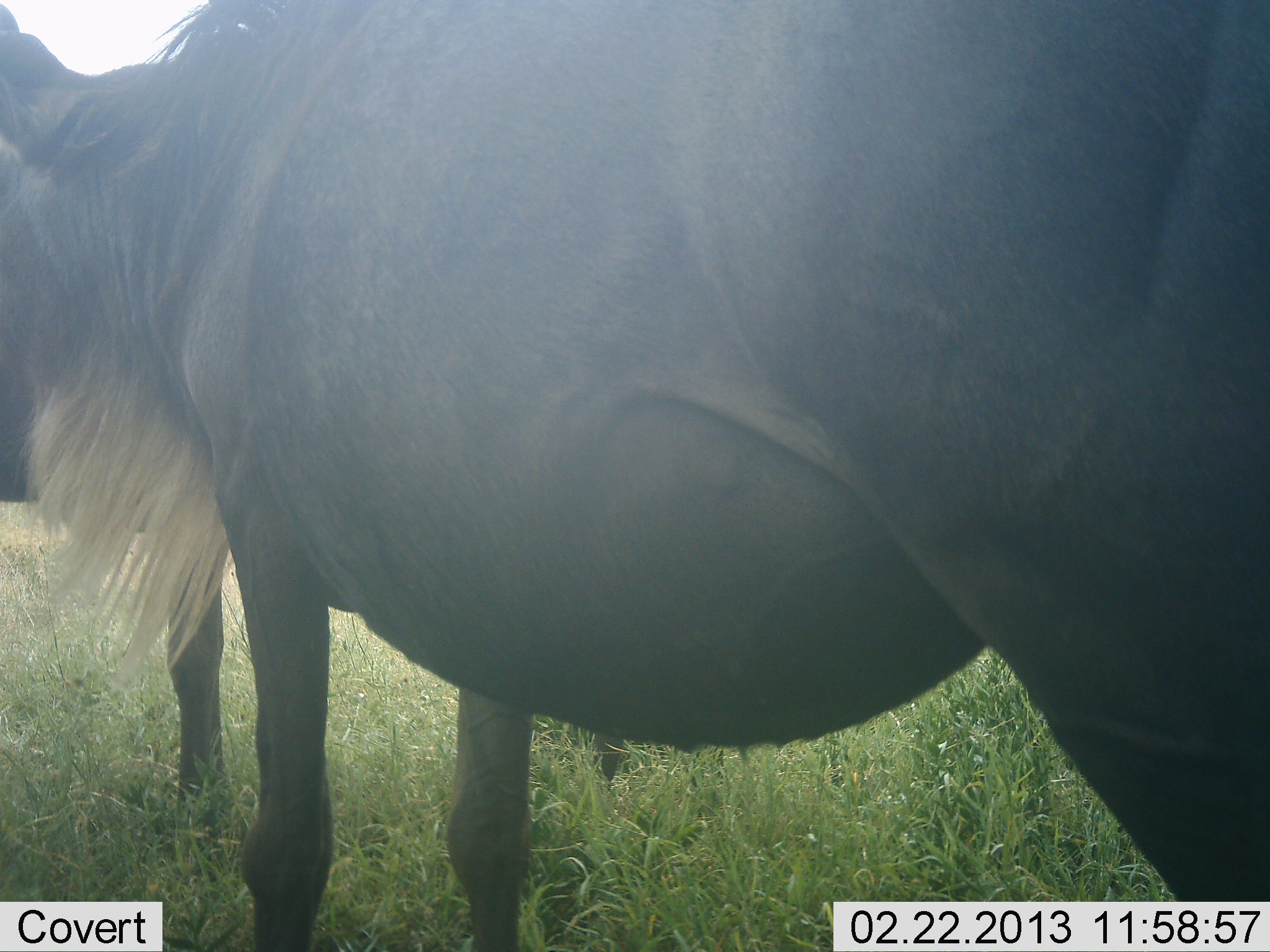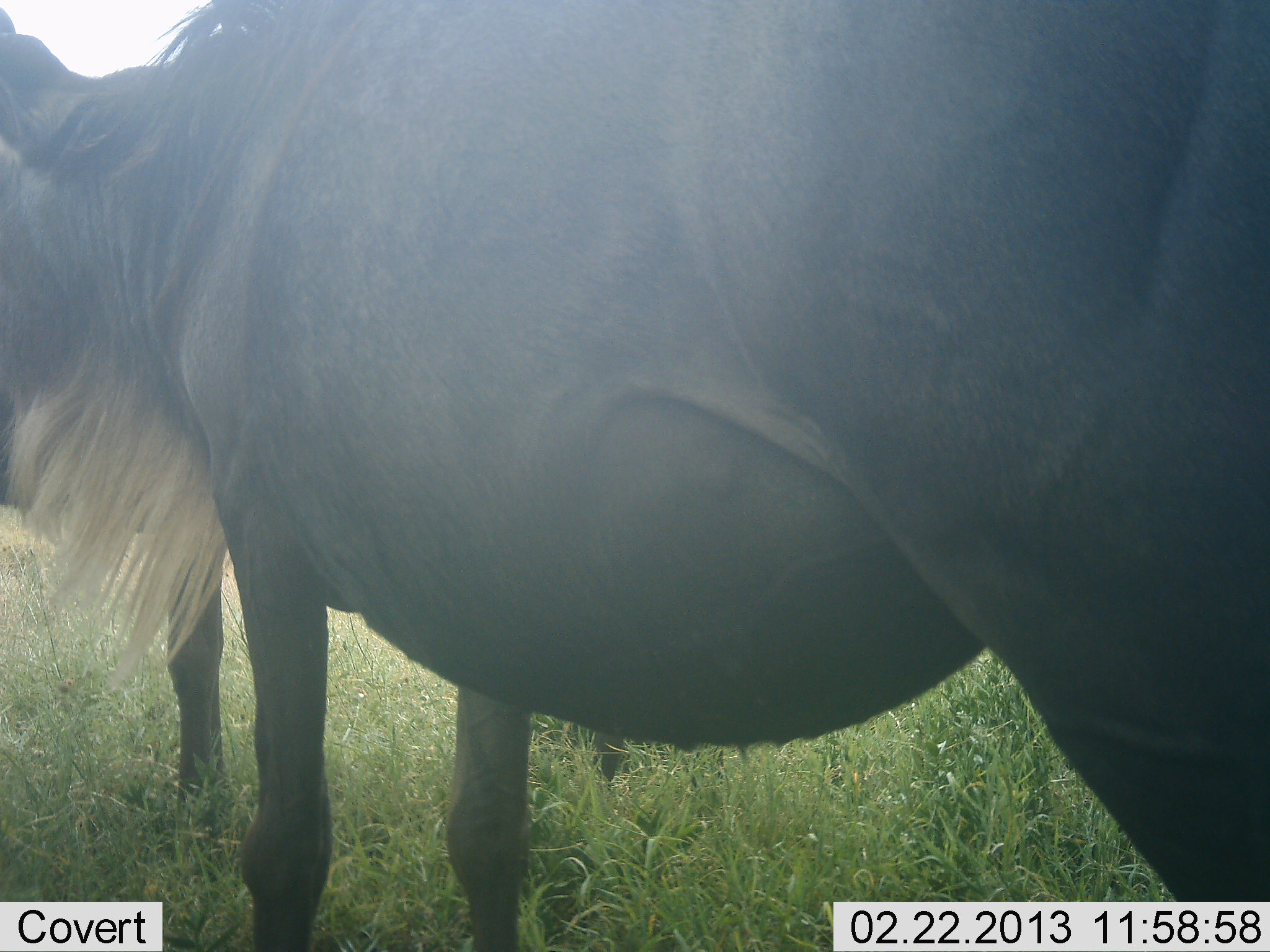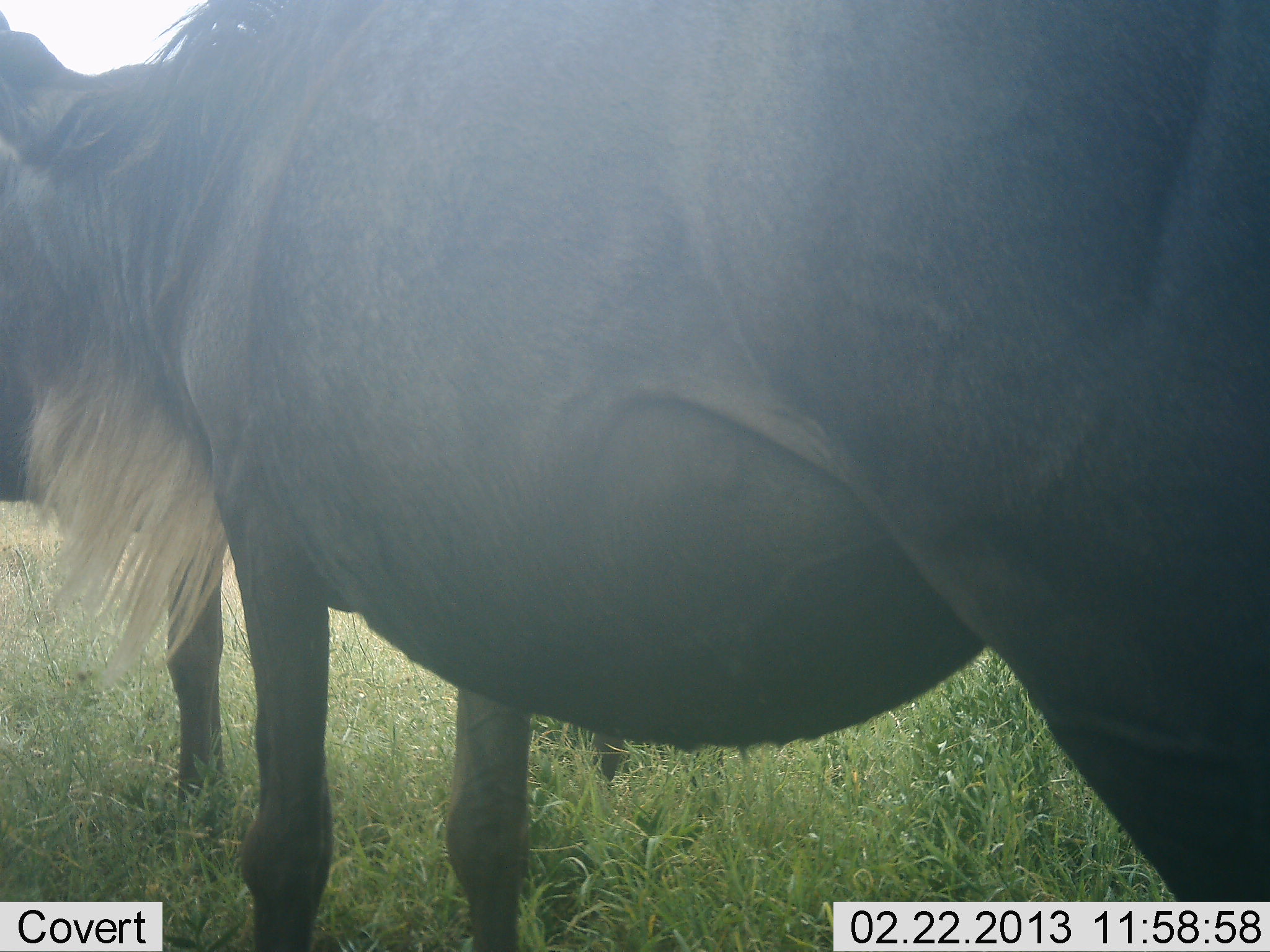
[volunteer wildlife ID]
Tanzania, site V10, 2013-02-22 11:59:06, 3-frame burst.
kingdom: Animalia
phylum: Chordata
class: Mammalia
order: Artiodactyla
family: Bovidae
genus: Connochaetes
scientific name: Connochaetes taurinus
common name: blue wildebeest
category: wildebeest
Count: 2.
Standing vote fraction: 100%.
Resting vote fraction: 0%.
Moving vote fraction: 0%.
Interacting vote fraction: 0%.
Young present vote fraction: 6%.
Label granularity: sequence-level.